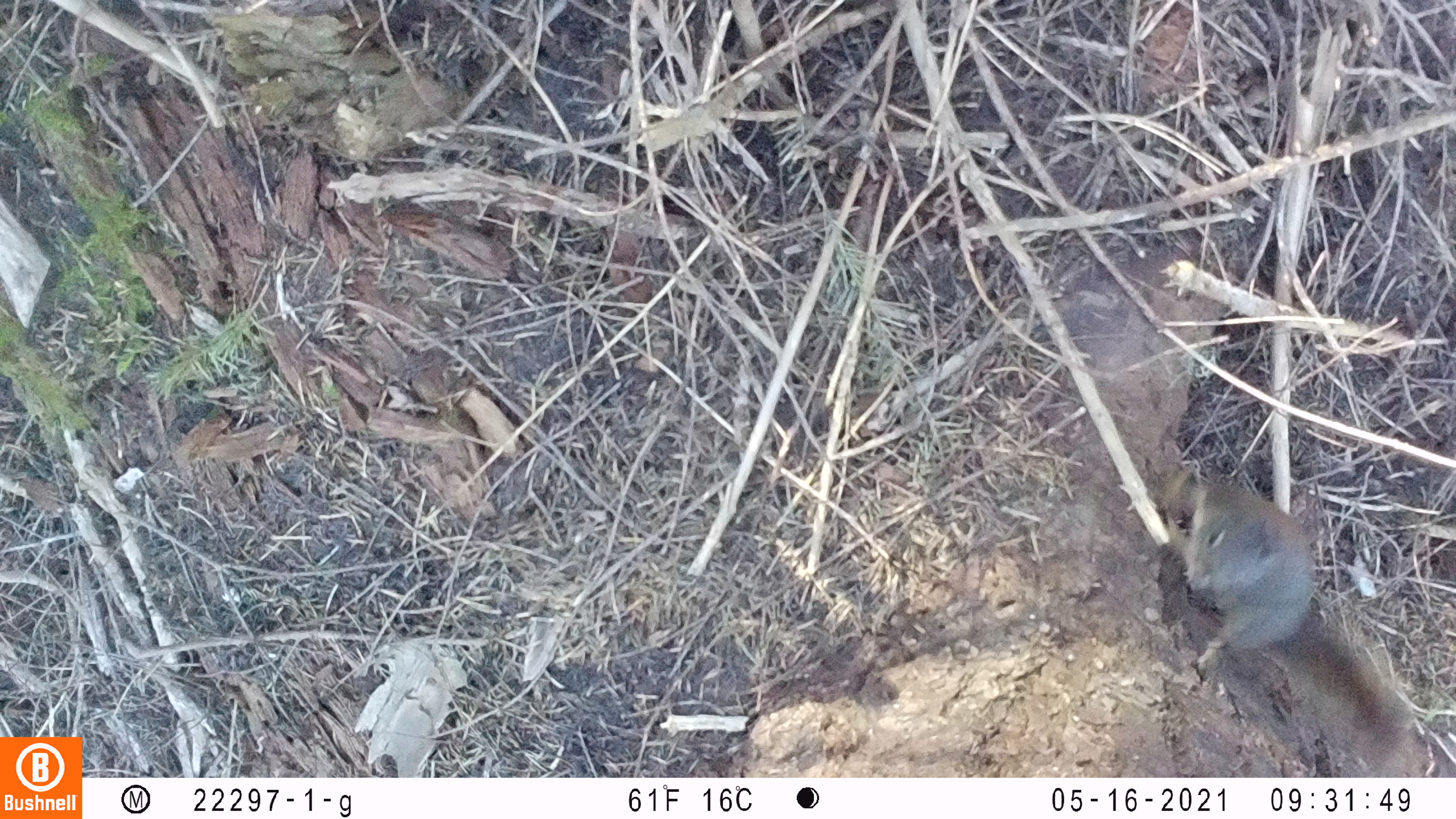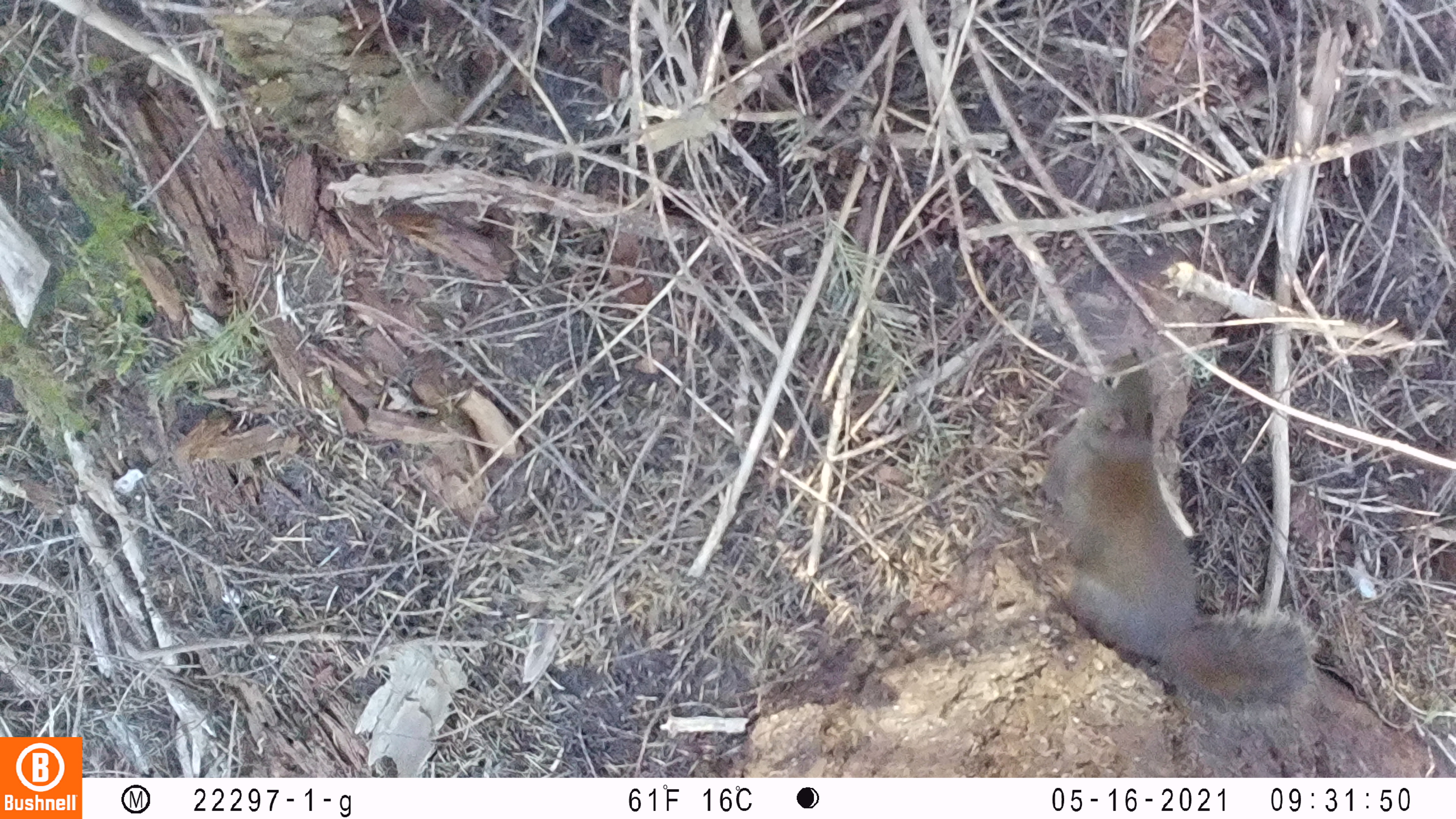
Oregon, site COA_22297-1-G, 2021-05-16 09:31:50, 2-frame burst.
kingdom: Animalia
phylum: Chordata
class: Mammalia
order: Rodentia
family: Sciuridae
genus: Tamiasciurus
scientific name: Tamiasciurus douglasii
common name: douglas squirrel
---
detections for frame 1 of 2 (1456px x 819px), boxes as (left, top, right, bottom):
douglas squirrel: (1139, 441, 1430, 777)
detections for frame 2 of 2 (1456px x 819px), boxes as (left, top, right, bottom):
douglas squirrel: (1012, 317, 1346, 760)